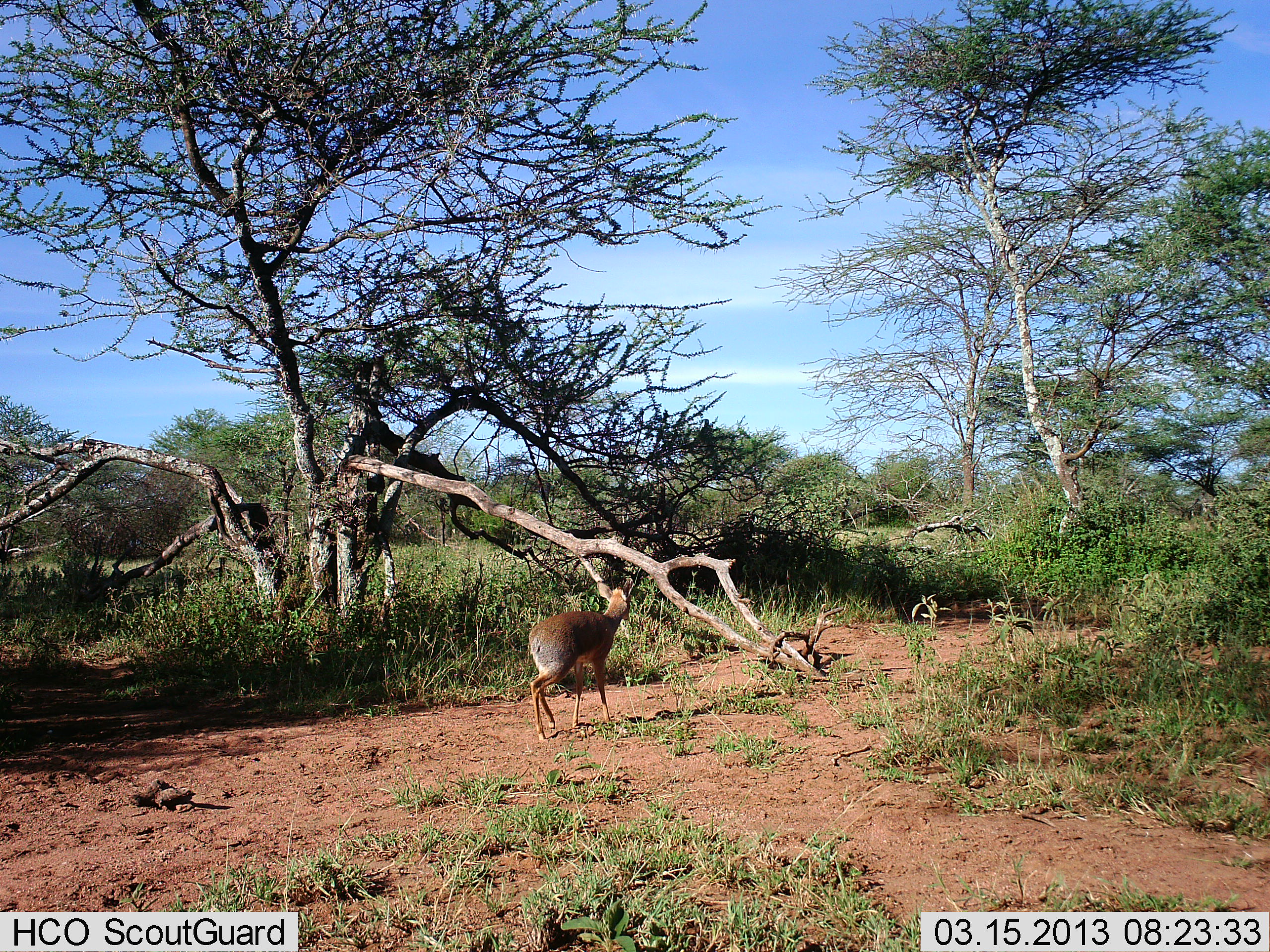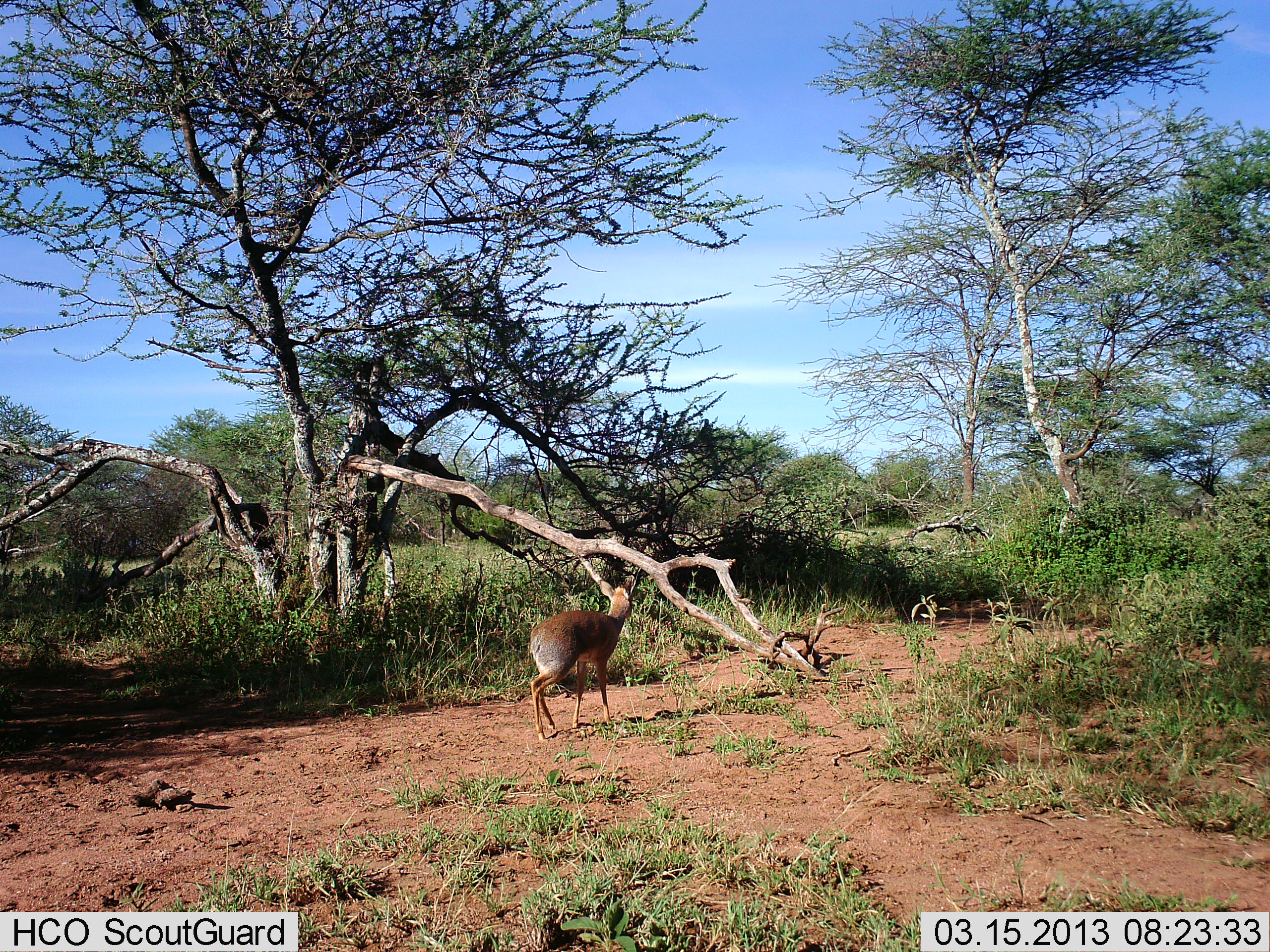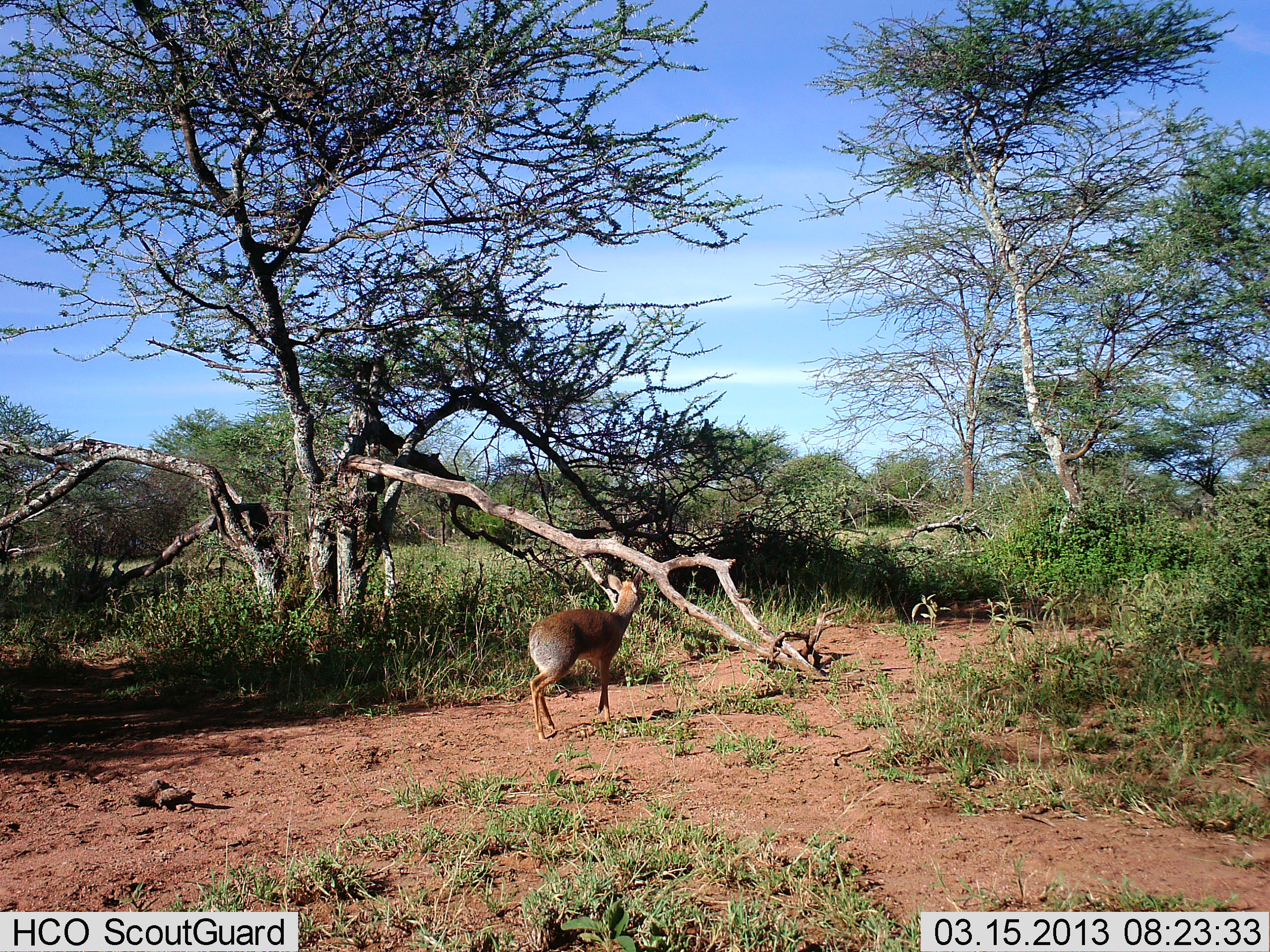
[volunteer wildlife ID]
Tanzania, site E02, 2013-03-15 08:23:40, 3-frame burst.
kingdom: Animalia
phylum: Chordata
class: Mammalia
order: Artiodactyla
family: Bovidae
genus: Madoqua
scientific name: Madoqua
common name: dikdik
Dikdik (Madoqua), count 1. Behavior (volunteer vote fractions): standing 48%, resting 0%, moving 48%, interacting 0%. Young present (vote fraction): 0%. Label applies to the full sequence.